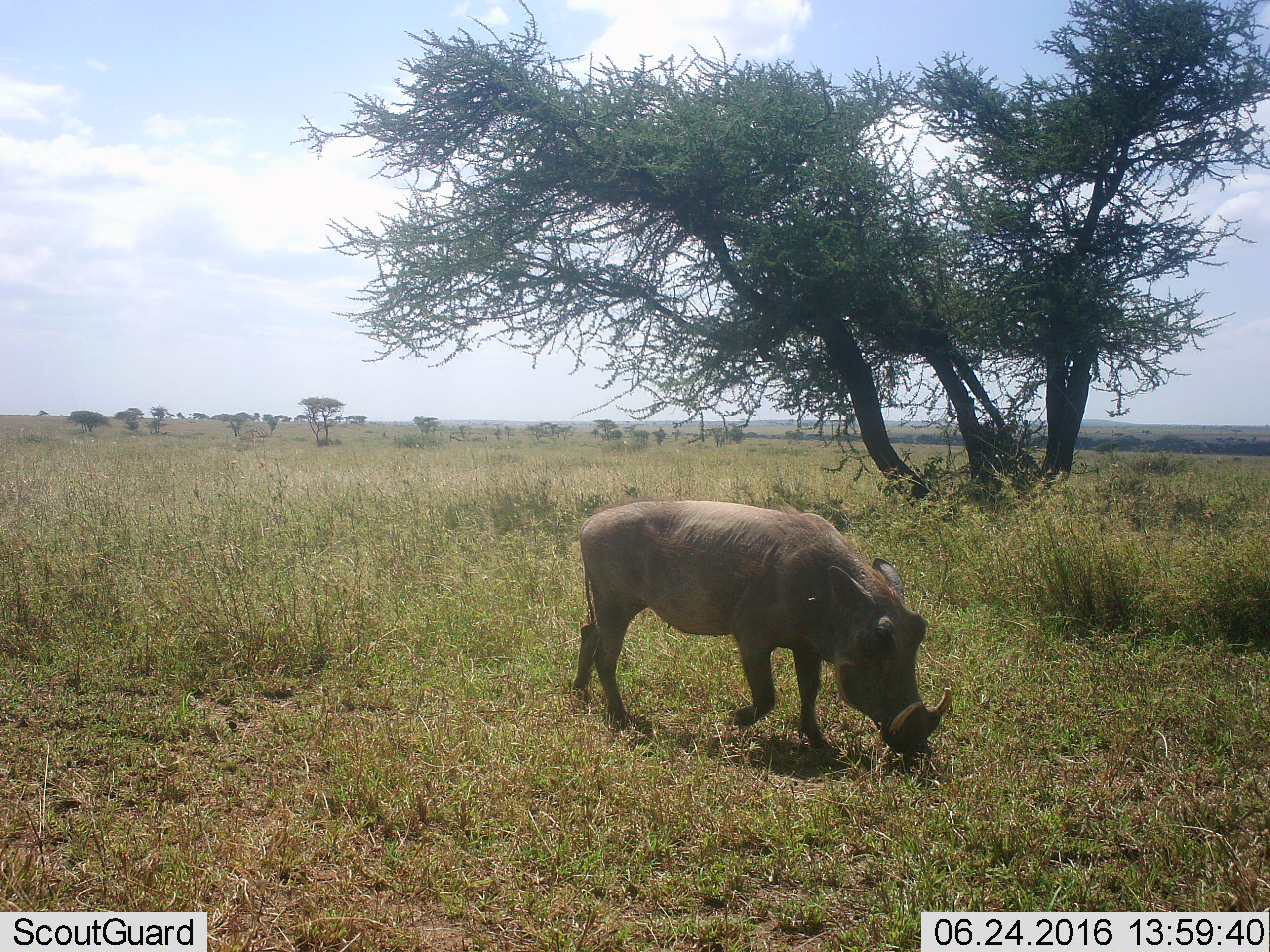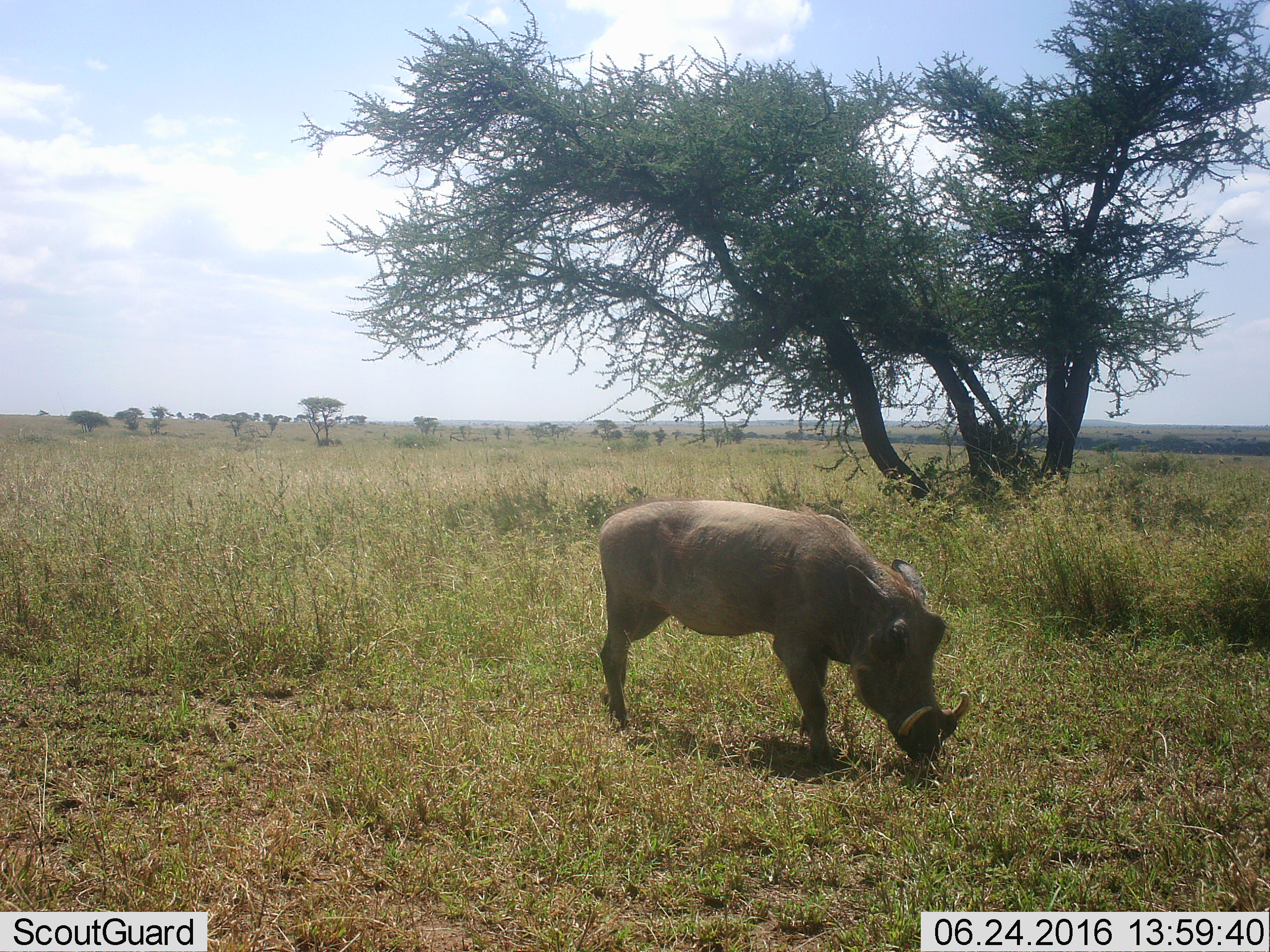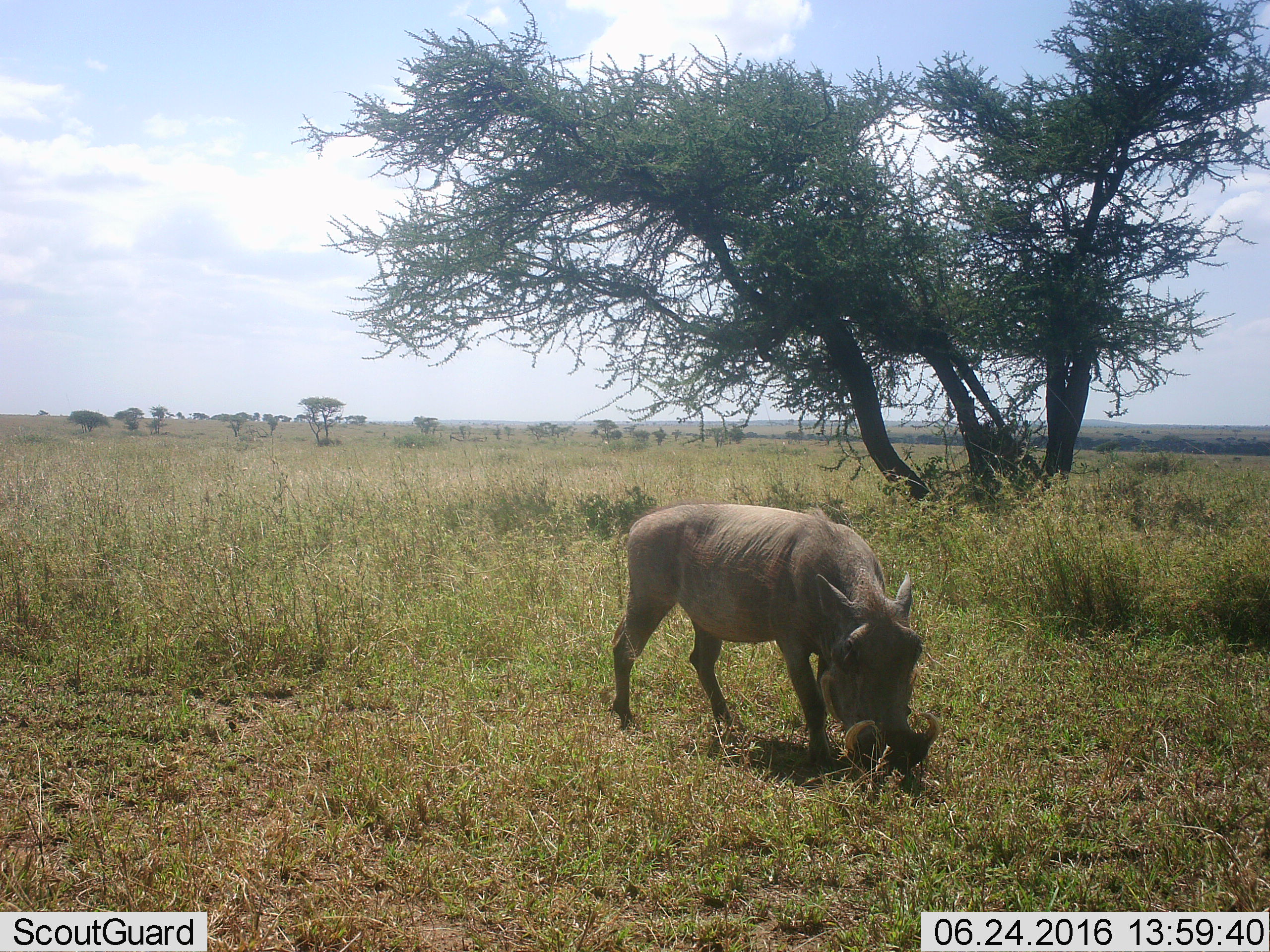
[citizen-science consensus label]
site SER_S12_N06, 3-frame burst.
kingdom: Animalia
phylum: Chordata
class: Mammalia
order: Artiodactyla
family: Suidae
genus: Phacochoerus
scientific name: Phacochoerus africanus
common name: warthog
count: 1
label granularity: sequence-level